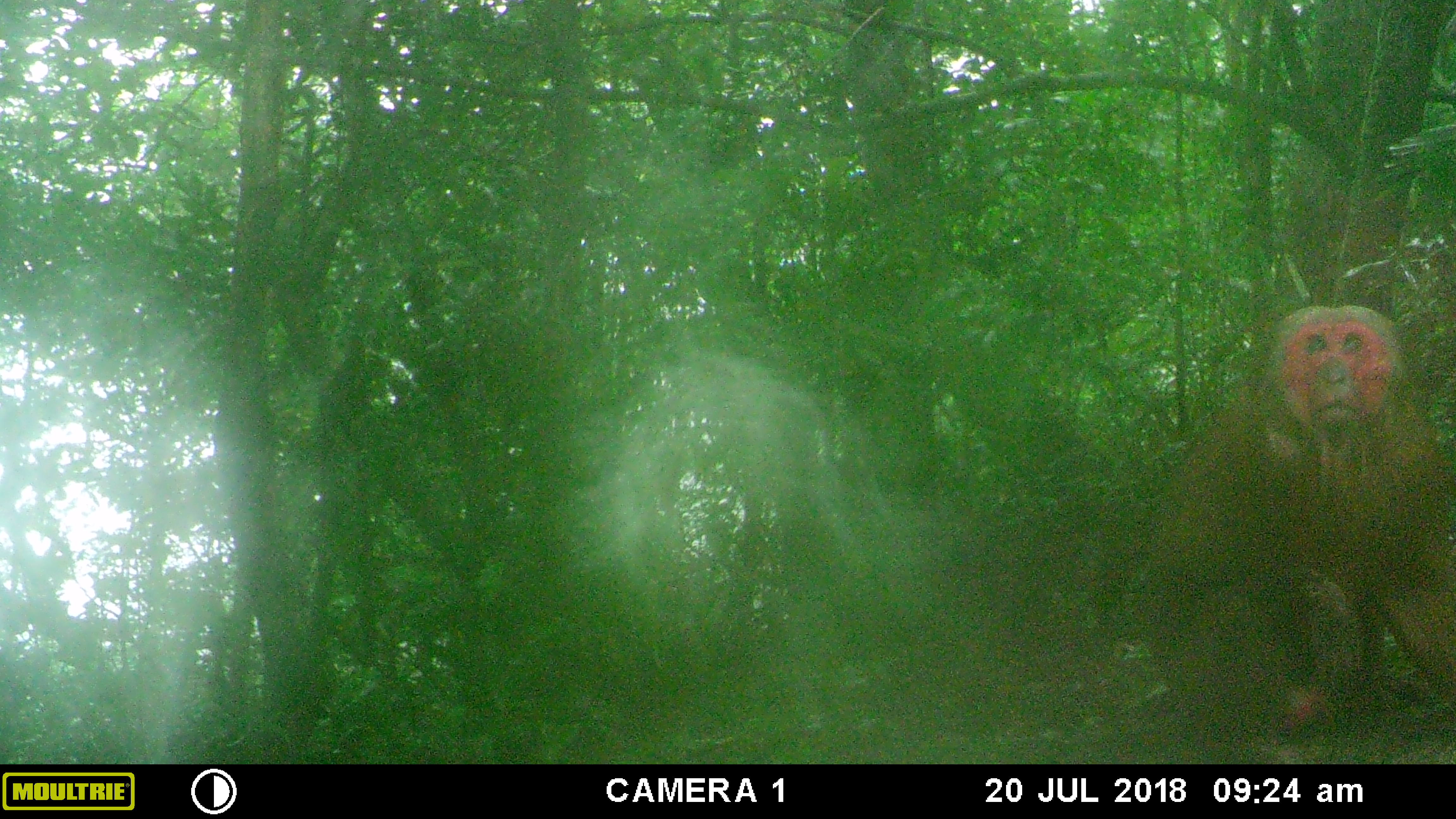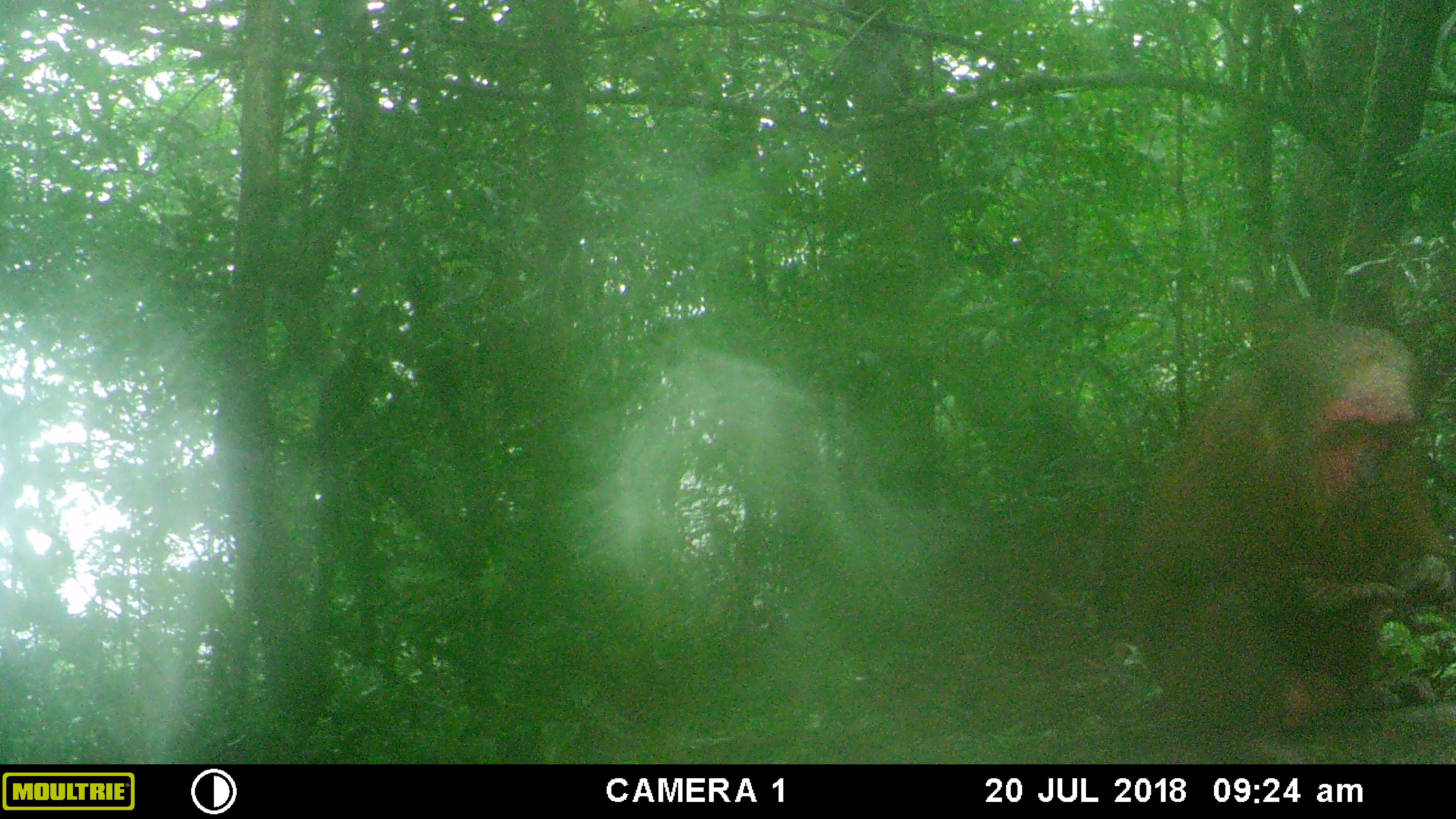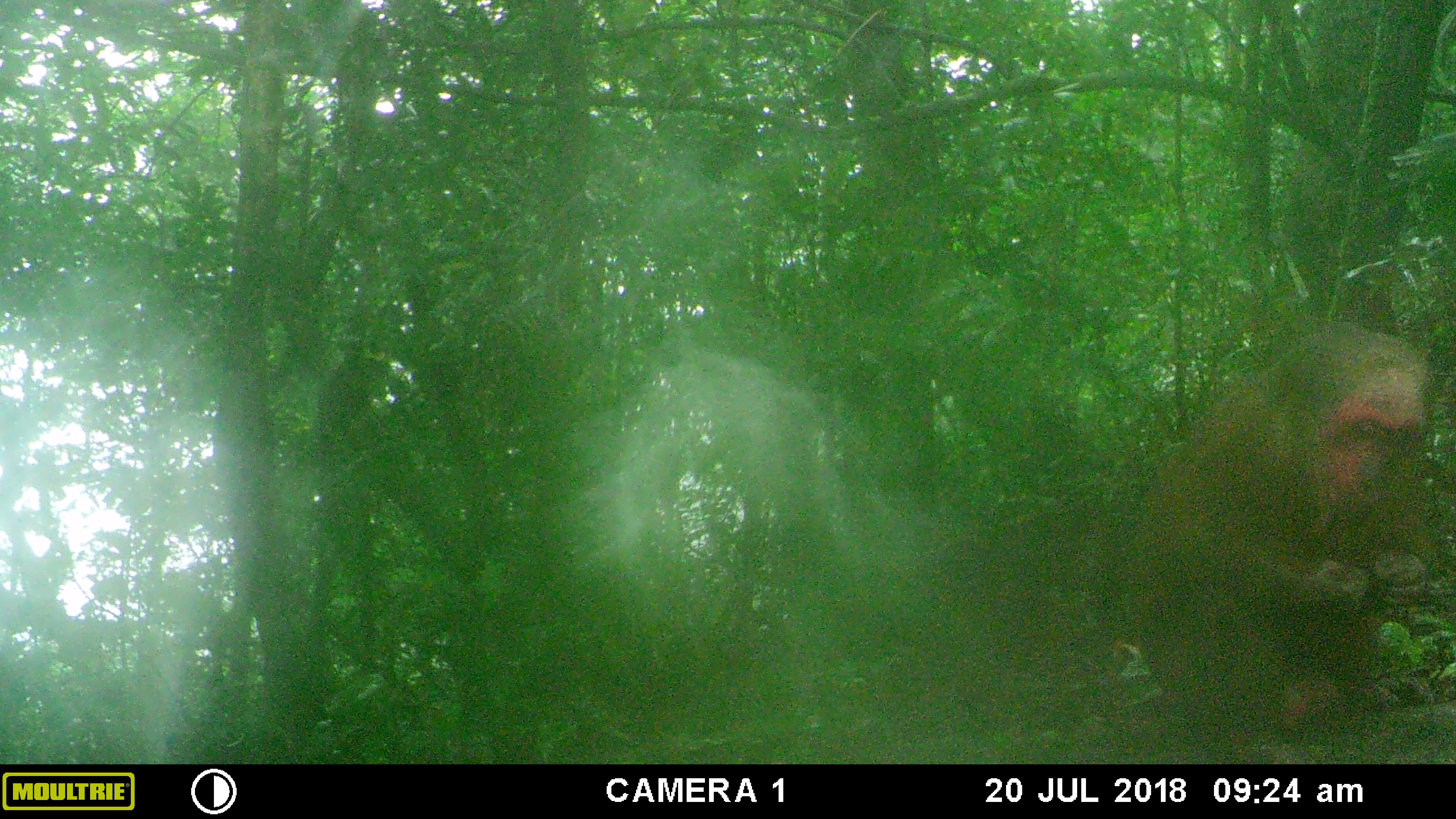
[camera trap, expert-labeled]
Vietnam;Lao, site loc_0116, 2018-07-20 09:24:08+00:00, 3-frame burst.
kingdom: Animalia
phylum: Chordata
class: Mammalia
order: Primates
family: Cercopithecidae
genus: Macaca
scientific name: Macaca arctoides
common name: stump-tailed macaque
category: stump tailed macaque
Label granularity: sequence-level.